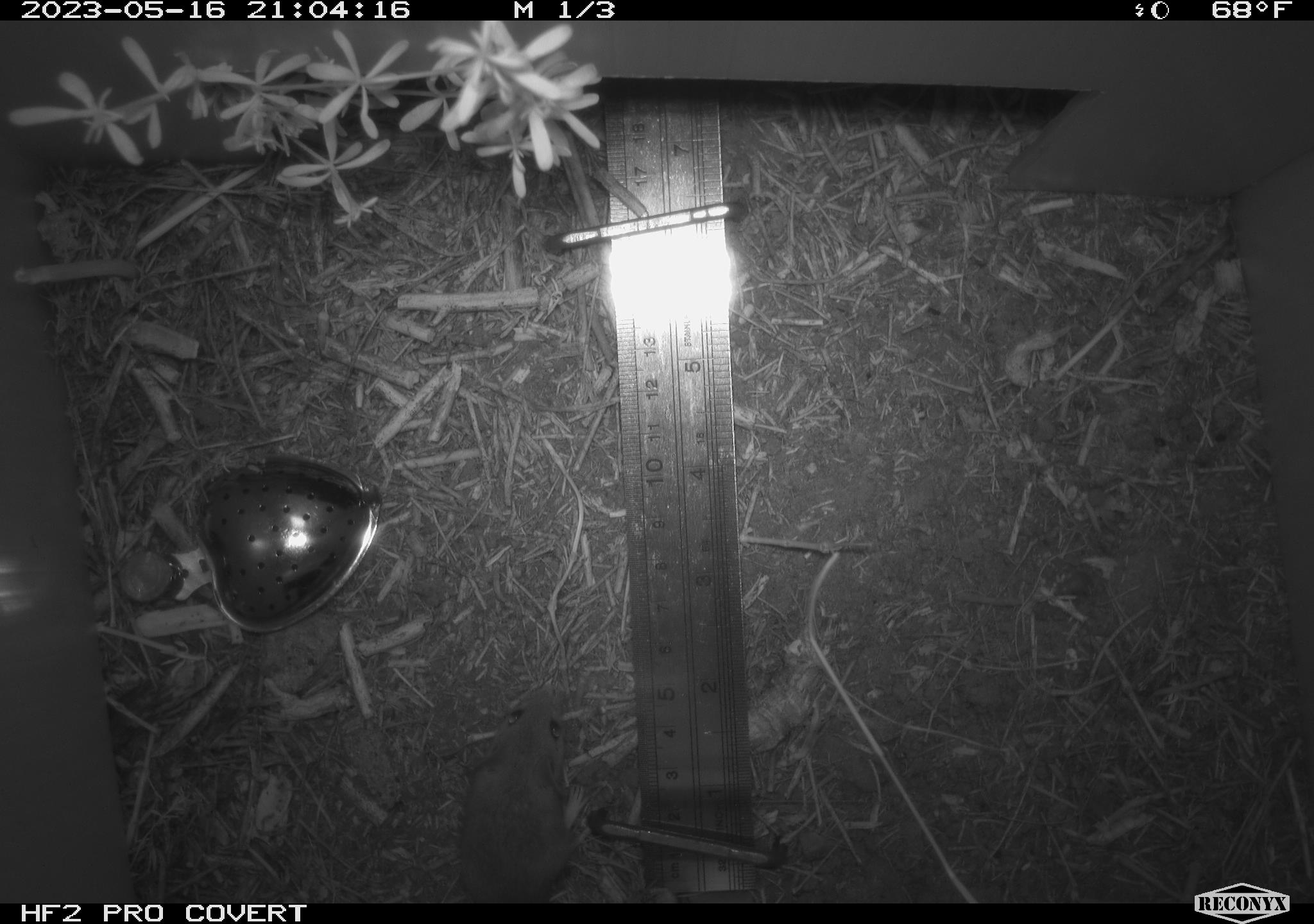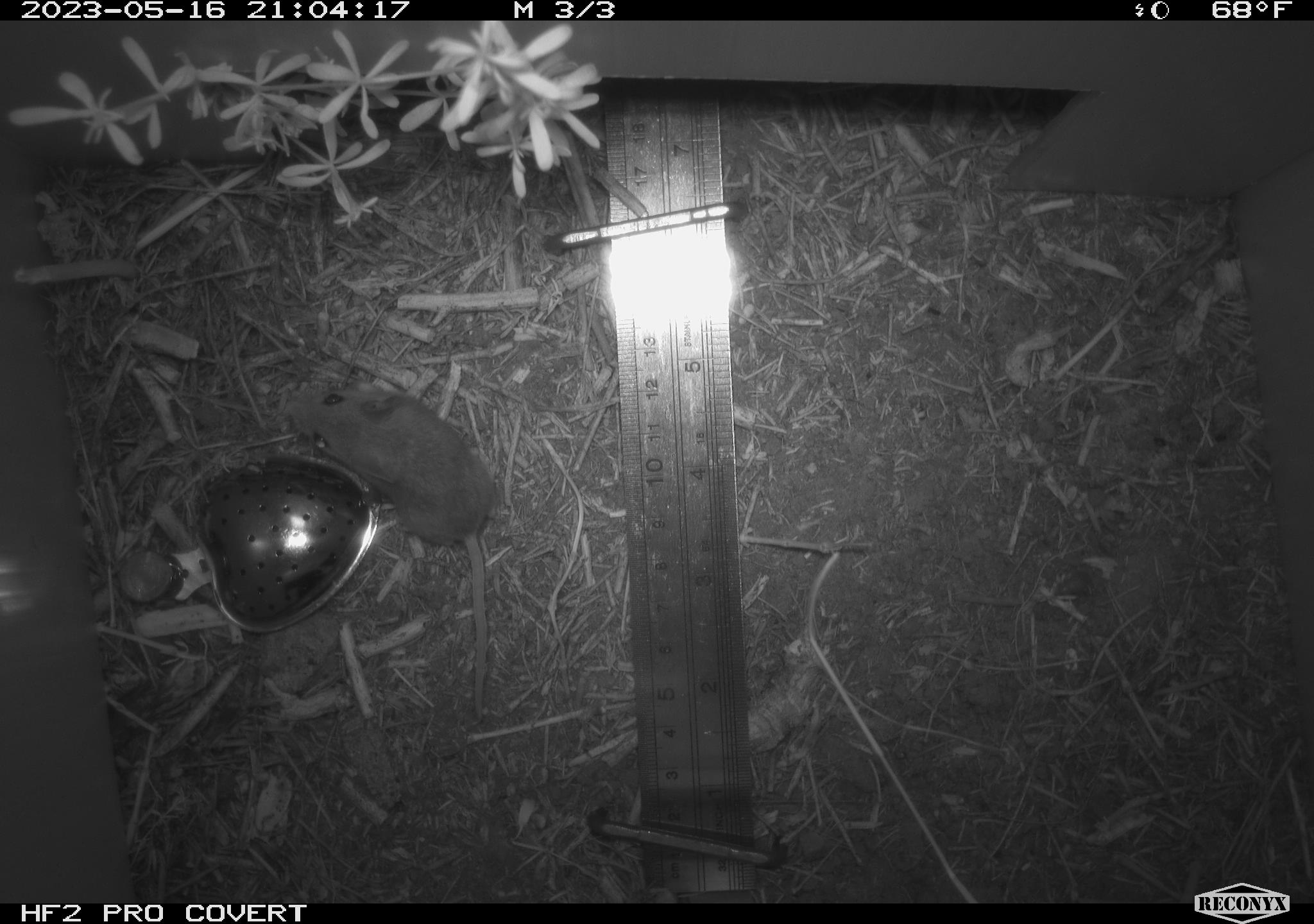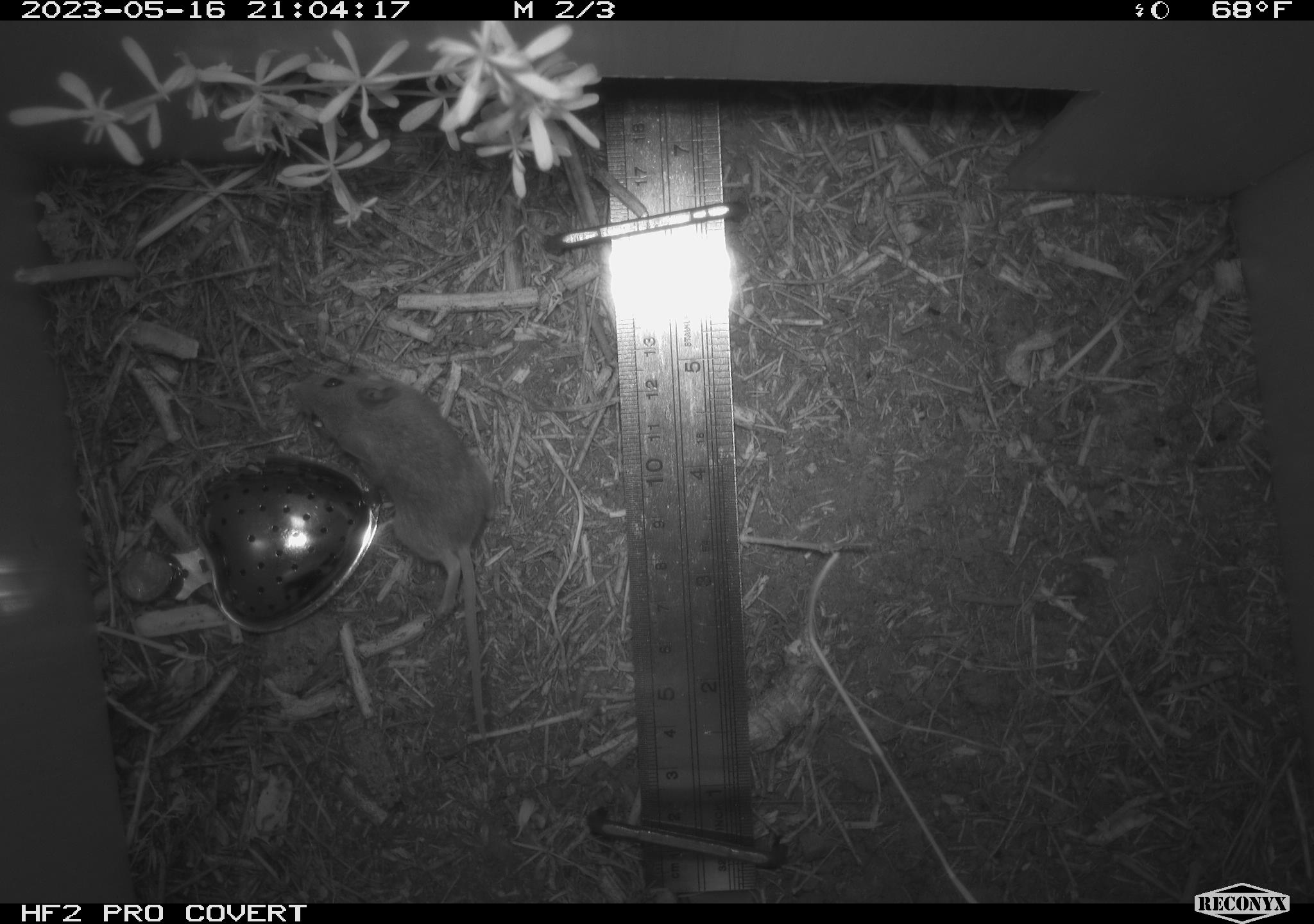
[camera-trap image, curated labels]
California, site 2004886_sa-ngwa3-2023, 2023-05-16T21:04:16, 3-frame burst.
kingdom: Animalia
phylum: Chordata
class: Mammalia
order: Rodentia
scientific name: Rodentia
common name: mouse species